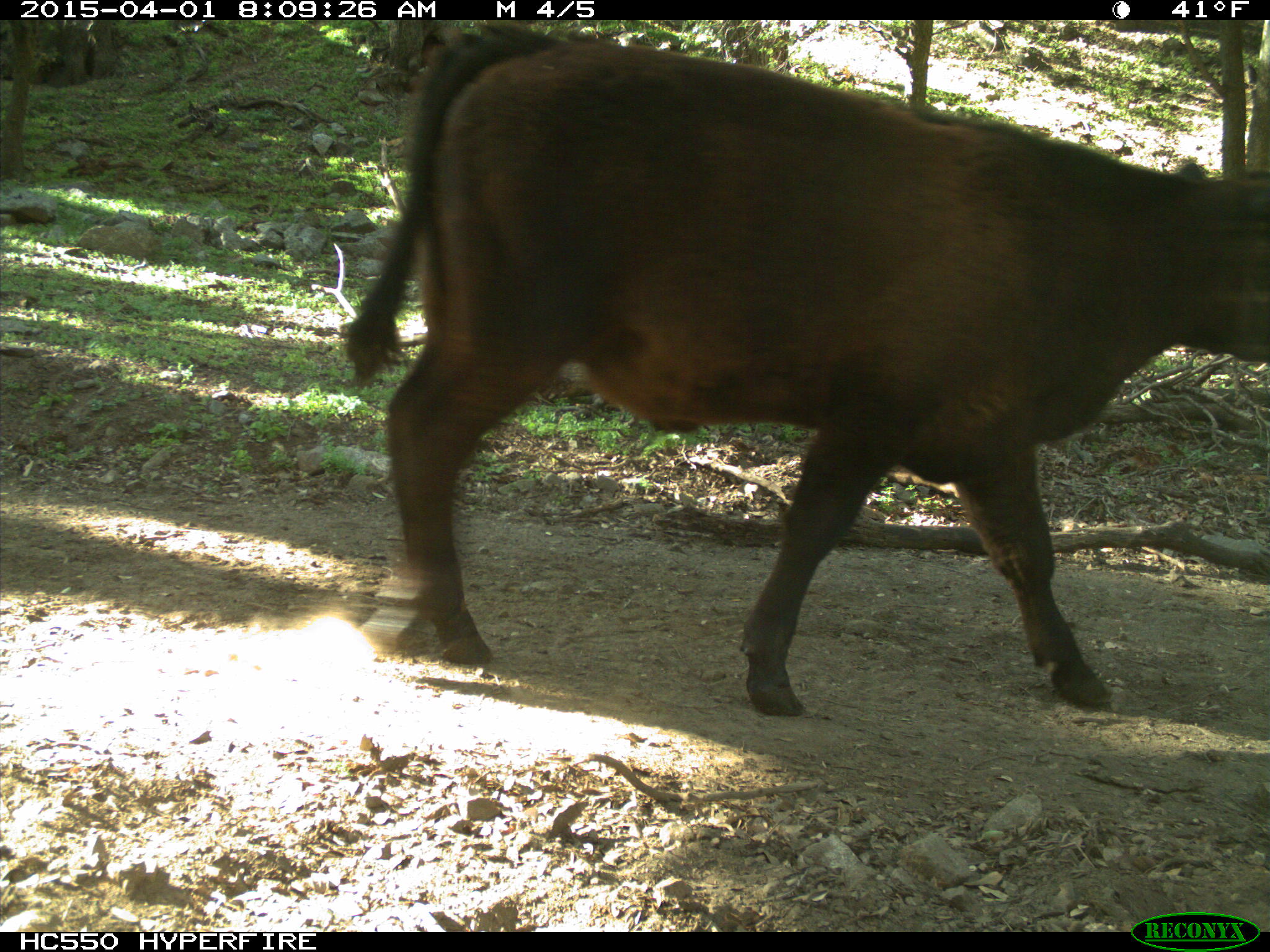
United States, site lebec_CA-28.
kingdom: Animalia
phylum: Chordata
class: Mammalia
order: Artiodactyla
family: Bovidae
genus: Bos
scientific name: Bos taurus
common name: domestic cow